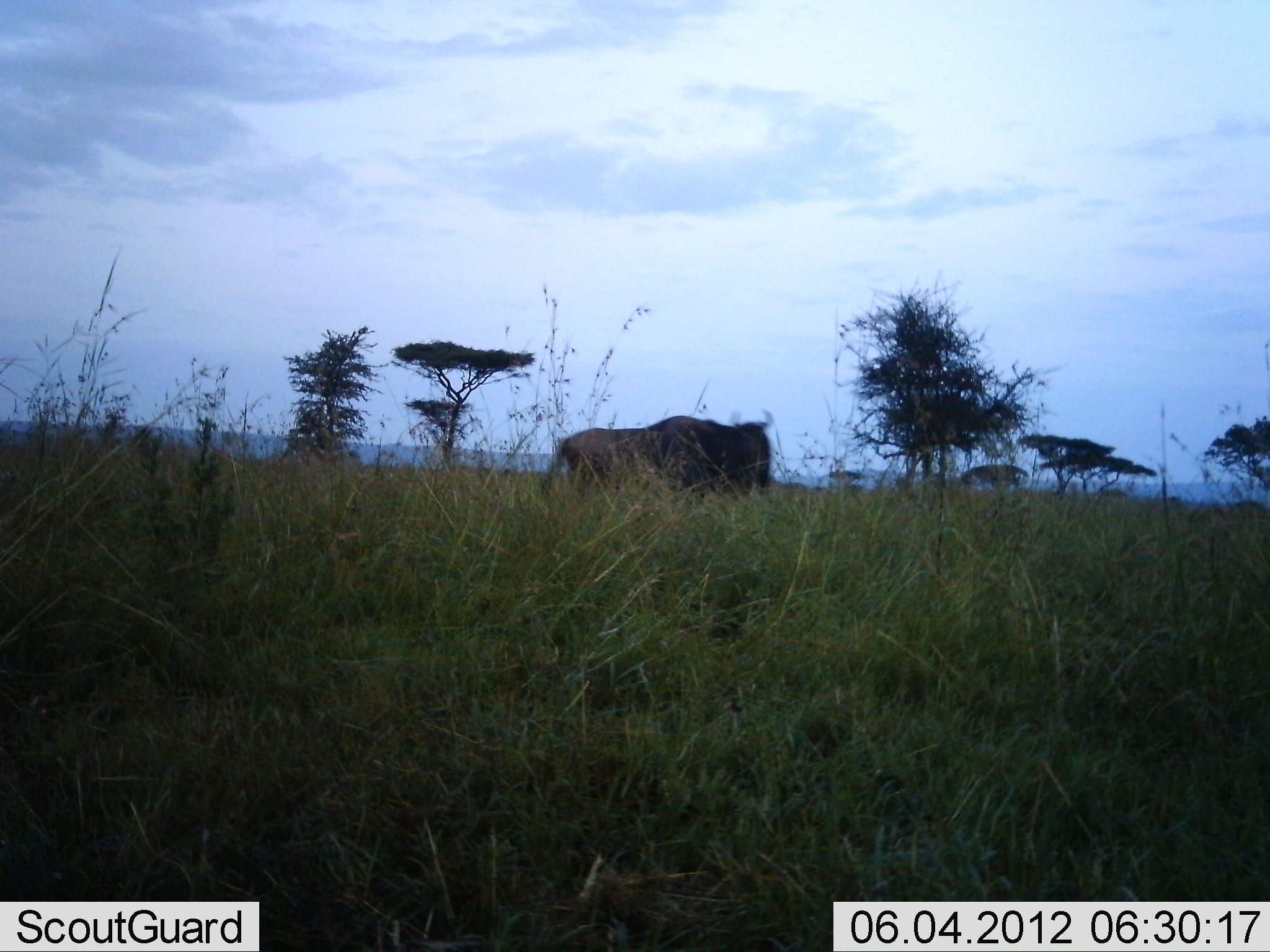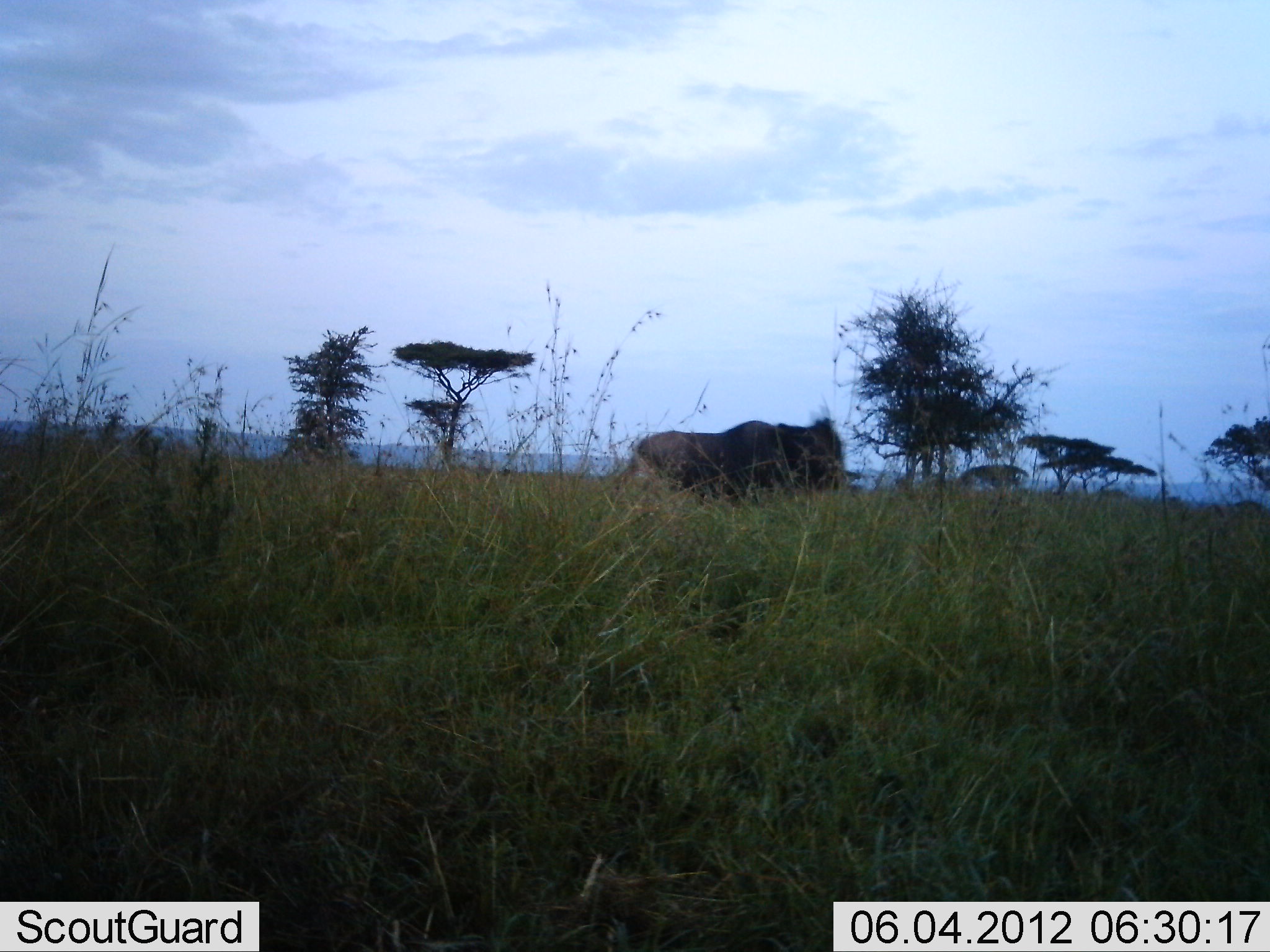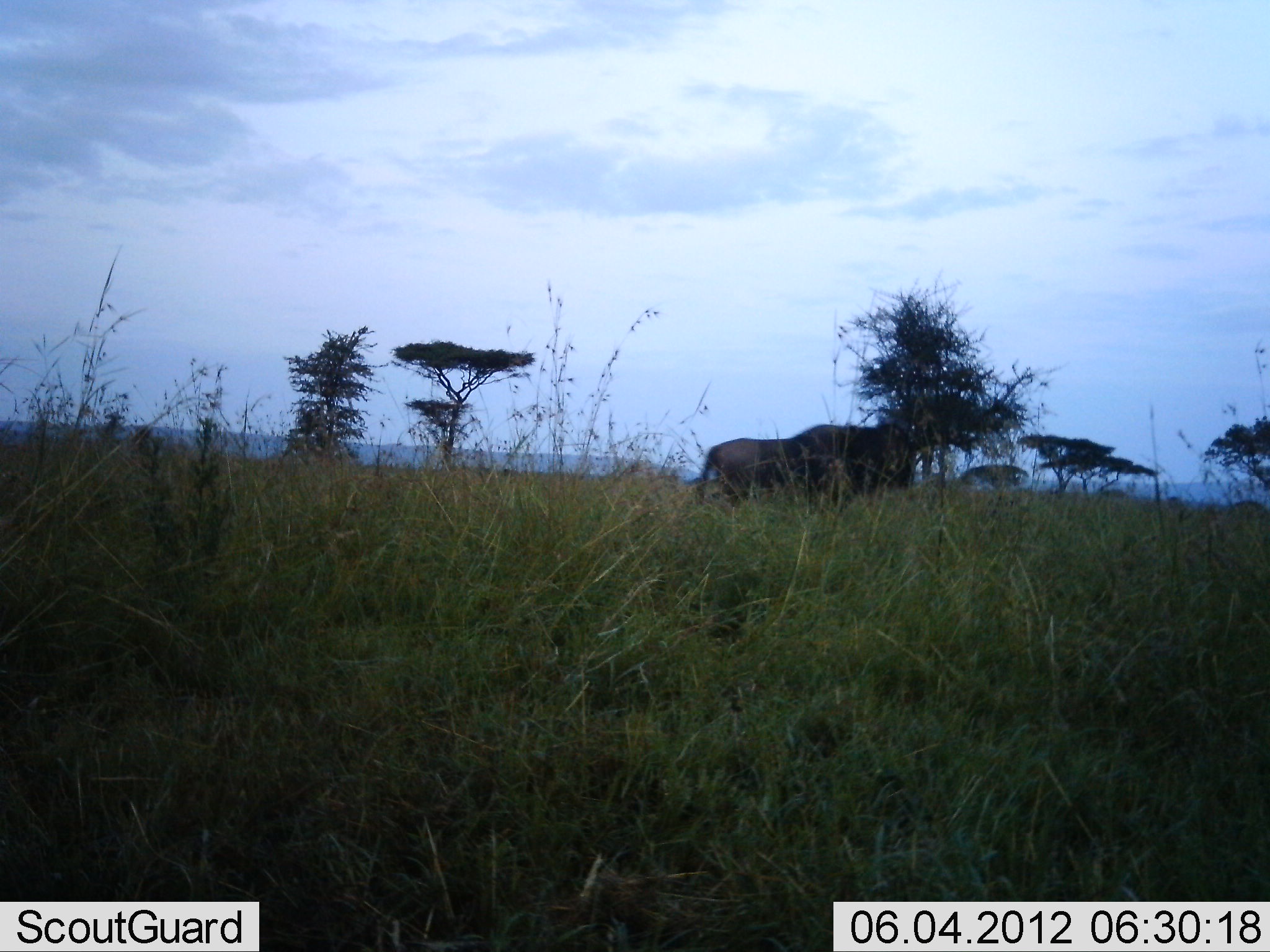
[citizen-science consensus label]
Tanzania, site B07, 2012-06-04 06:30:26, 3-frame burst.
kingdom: Animalia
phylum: Chordata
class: Mammalia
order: Artiodactyla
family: Bovidae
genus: Connochaetes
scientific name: Connochaetes taurinus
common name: blue wildebeest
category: wildebeest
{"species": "wildebeest (blue wildebeest) (Connochaetes taurinus)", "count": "1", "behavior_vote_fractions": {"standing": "0%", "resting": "0%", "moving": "100%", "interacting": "0%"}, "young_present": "0%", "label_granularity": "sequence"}